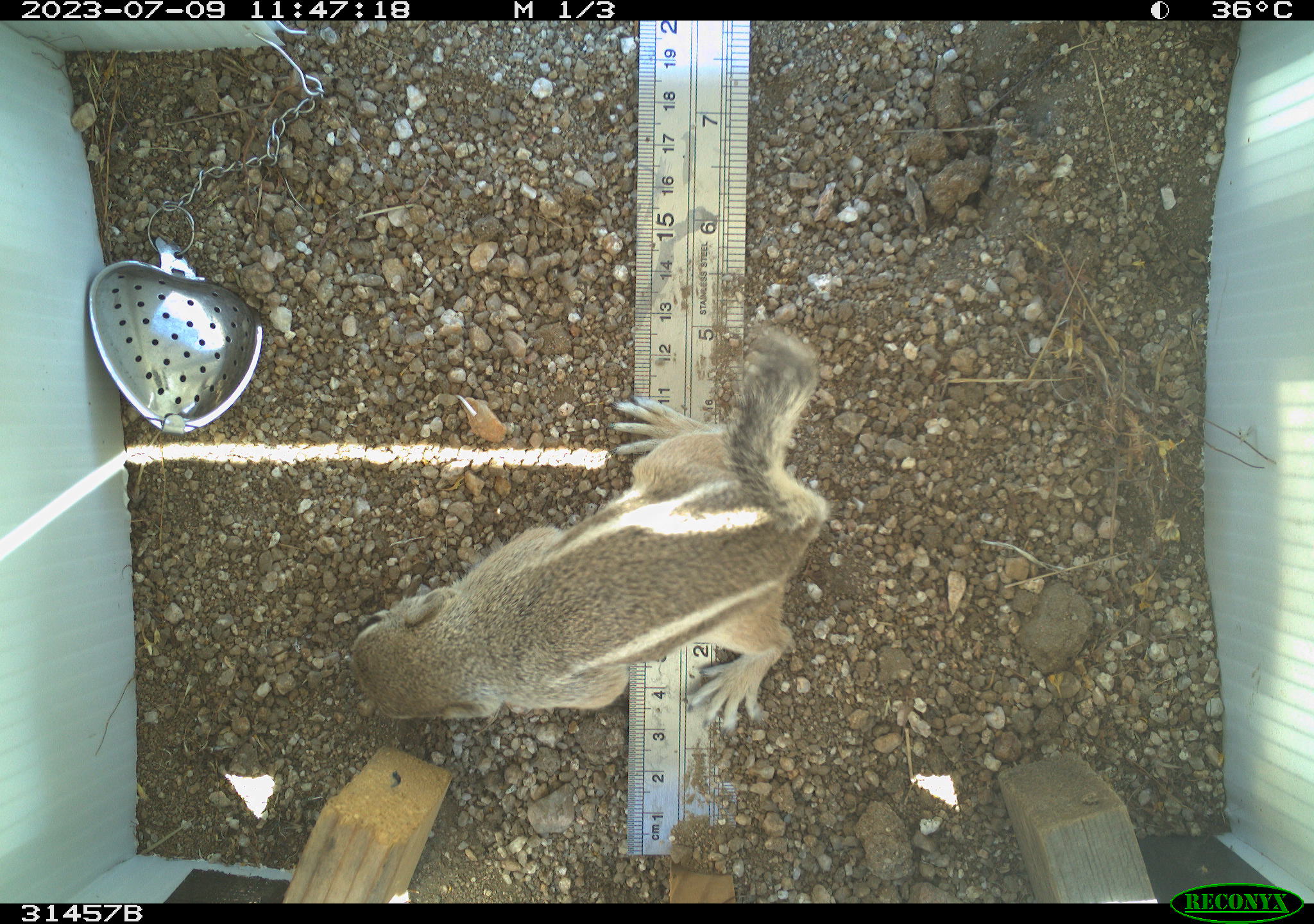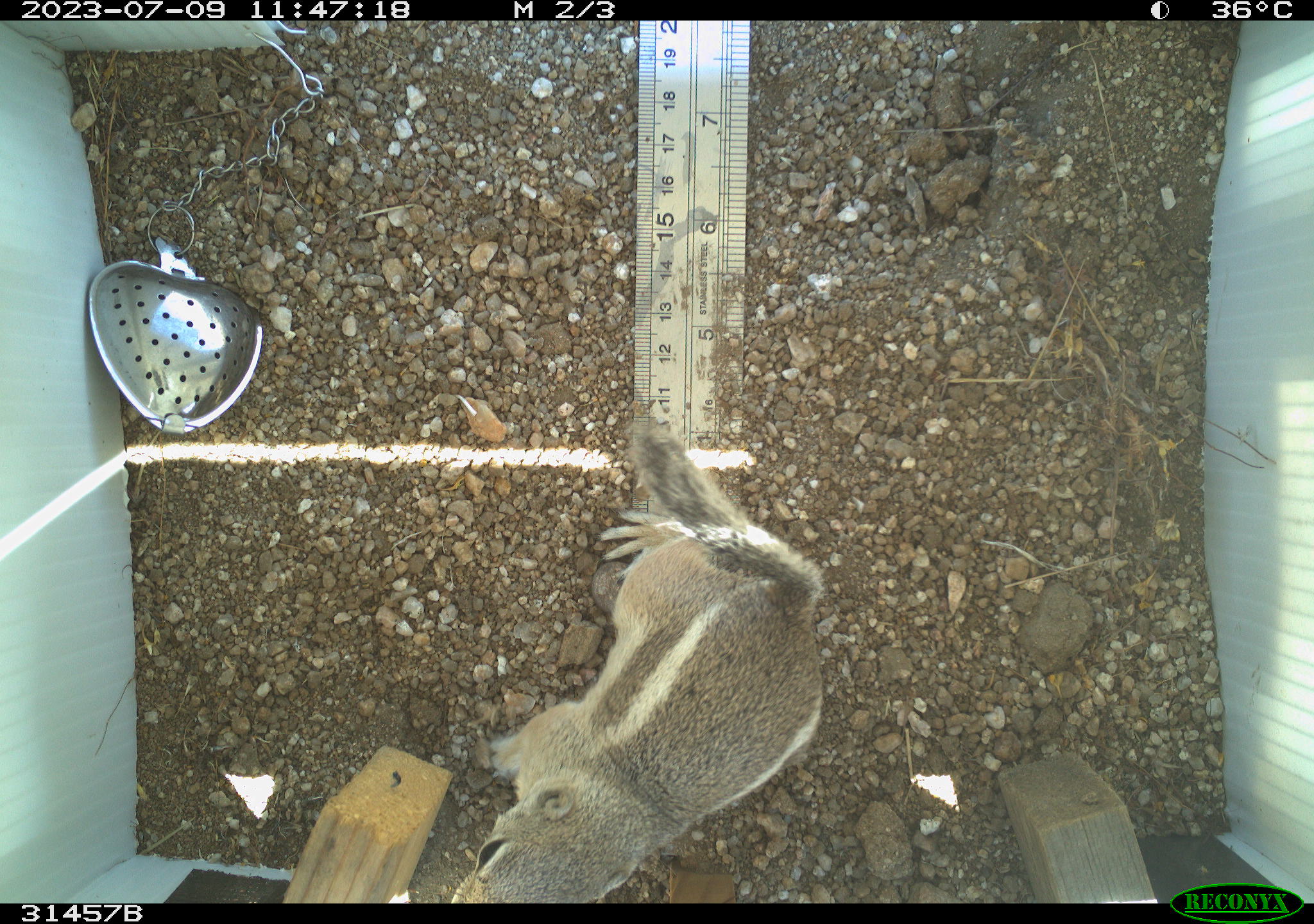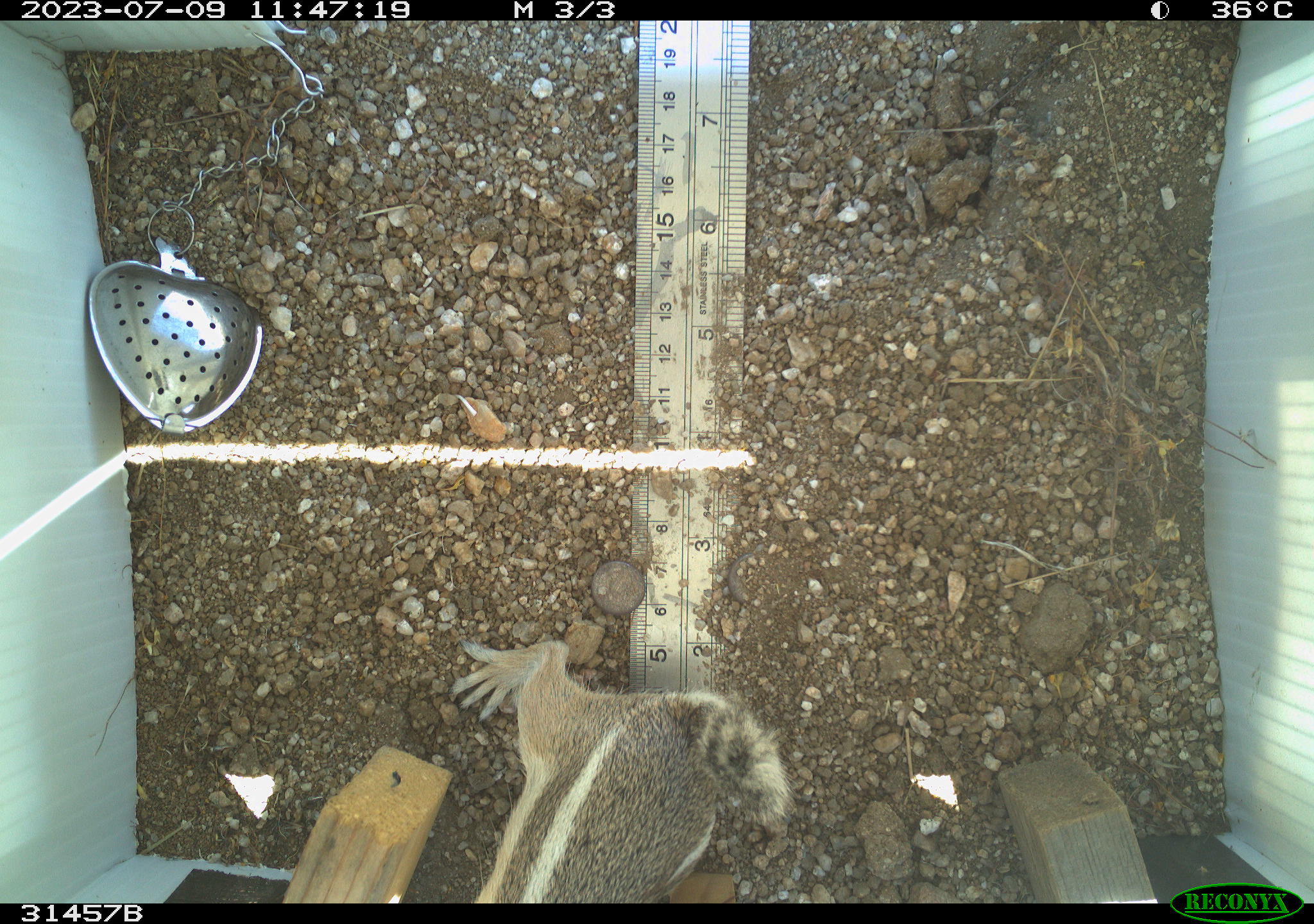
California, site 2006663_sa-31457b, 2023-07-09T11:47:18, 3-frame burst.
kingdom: Animalia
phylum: Chordata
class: Mammalia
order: Rodentia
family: Sciuridae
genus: Ammospermophilus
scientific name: Ammospermophilus leucurus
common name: white-tailed antelope squirrel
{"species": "white-tailed antelope squirrel (Ammospermophilus leucurus)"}